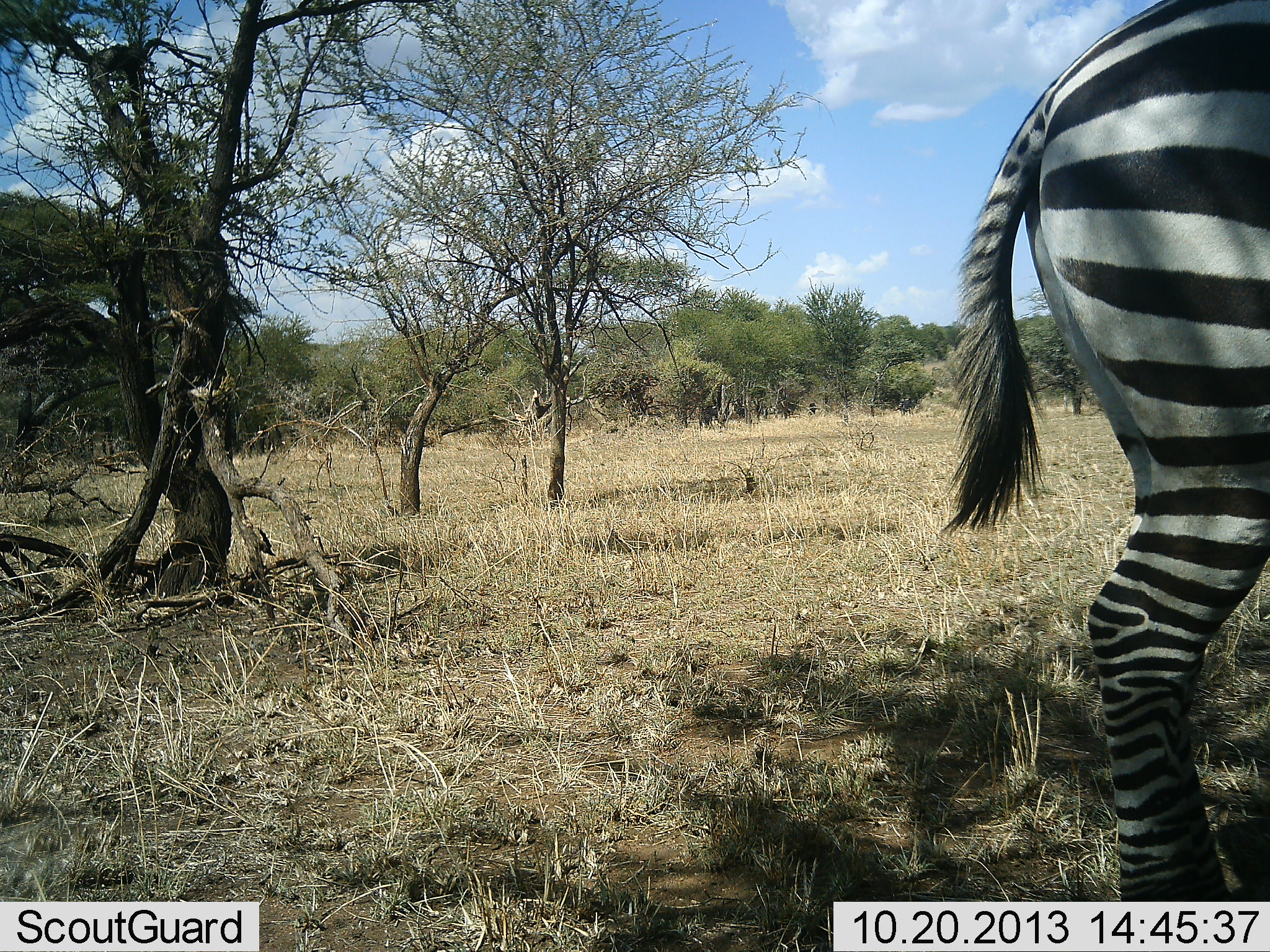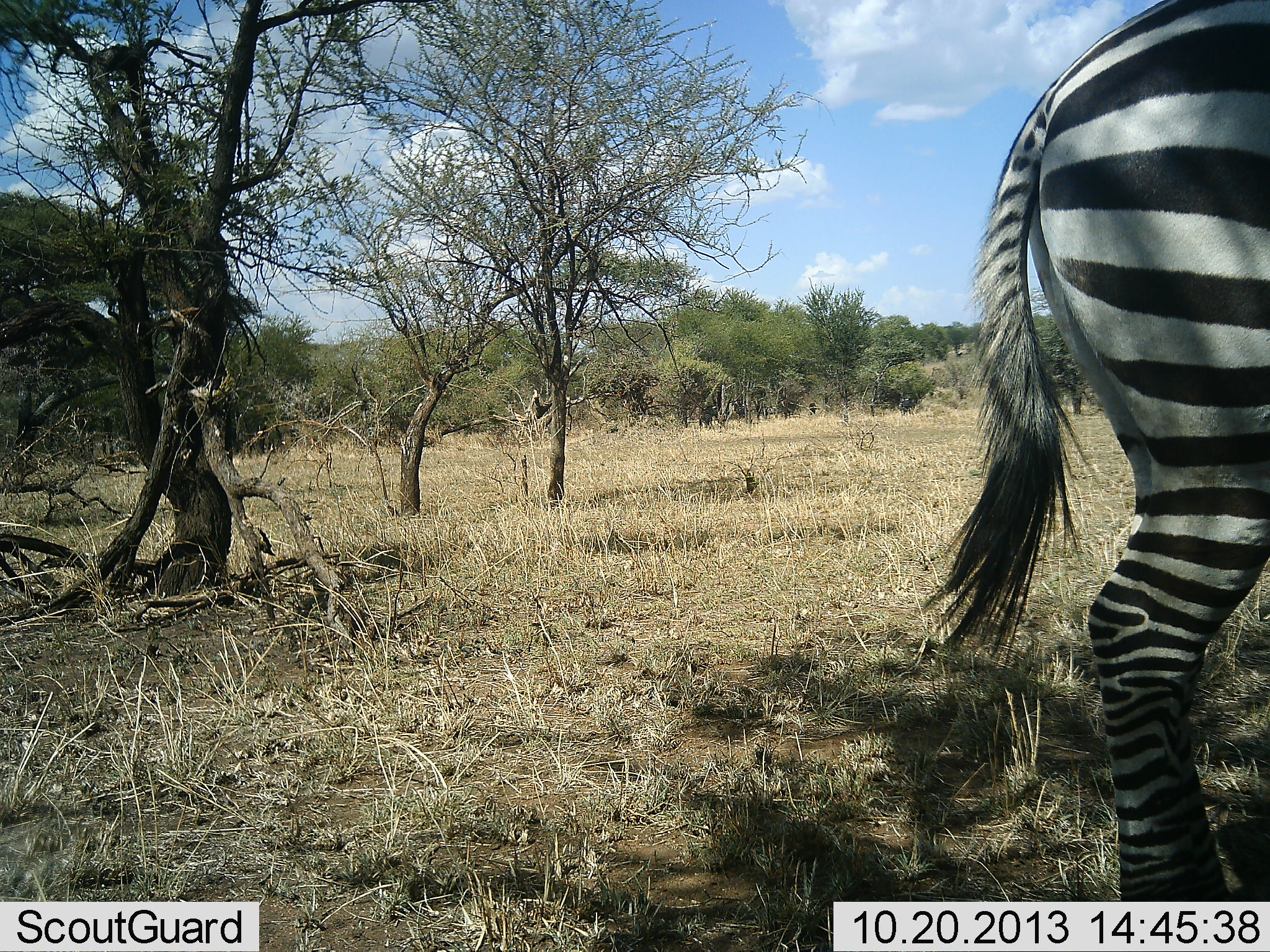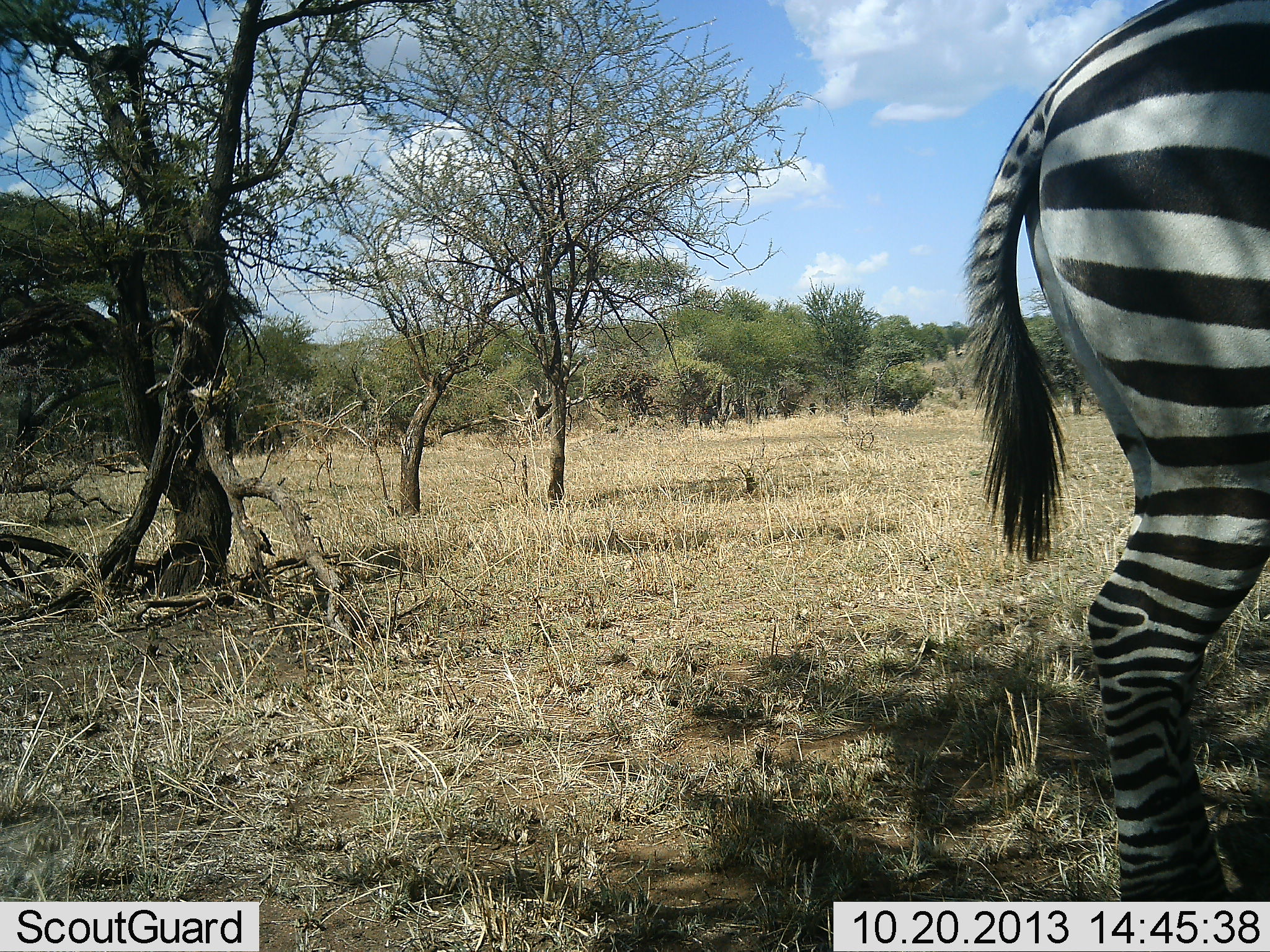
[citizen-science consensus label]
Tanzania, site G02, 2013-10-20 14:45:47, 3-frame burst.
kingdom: Animalia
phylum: Chordata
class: Mammalia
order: Perissodactyla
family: Equidae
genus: Equus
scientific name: Equus quagga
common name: plains zebra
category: zebra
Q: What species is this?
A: Zebra (plains zebra) (Equus quagga).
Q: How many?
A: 1.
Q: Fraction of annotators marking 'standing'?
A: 90%.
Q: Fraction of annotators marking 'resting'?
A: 0%.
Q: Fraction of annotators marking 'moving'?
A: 10%.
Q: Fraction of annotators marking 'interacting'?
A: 0%.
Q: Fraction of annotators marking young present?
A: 0%.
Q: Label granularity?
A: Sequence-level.